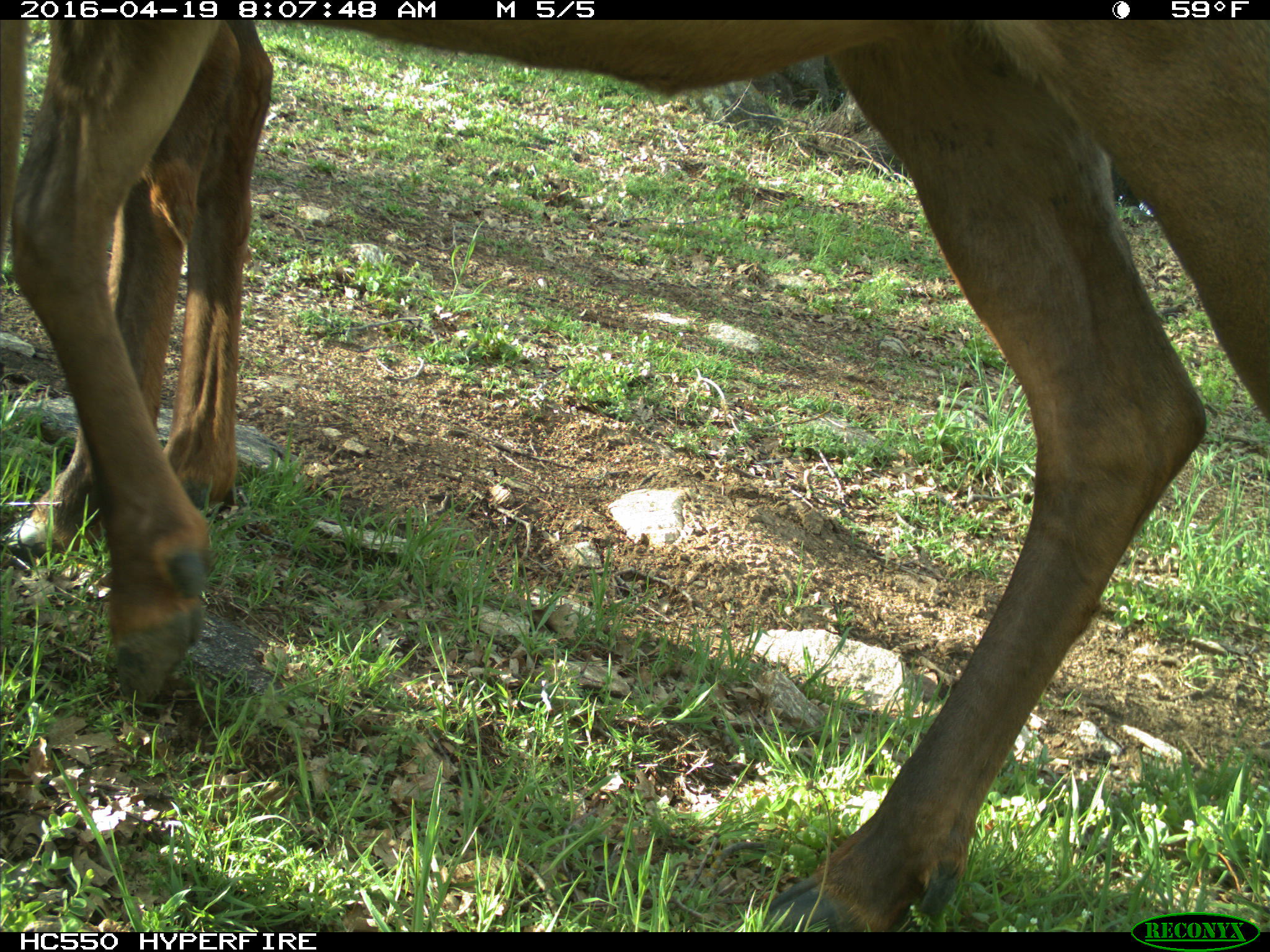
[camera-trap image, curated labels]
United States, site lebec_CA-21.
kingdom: Animalia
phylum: Chordata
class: Mammalia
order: Artiodactyla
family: Cervidae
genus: Cervus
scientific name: Cervus canadensis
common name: elk